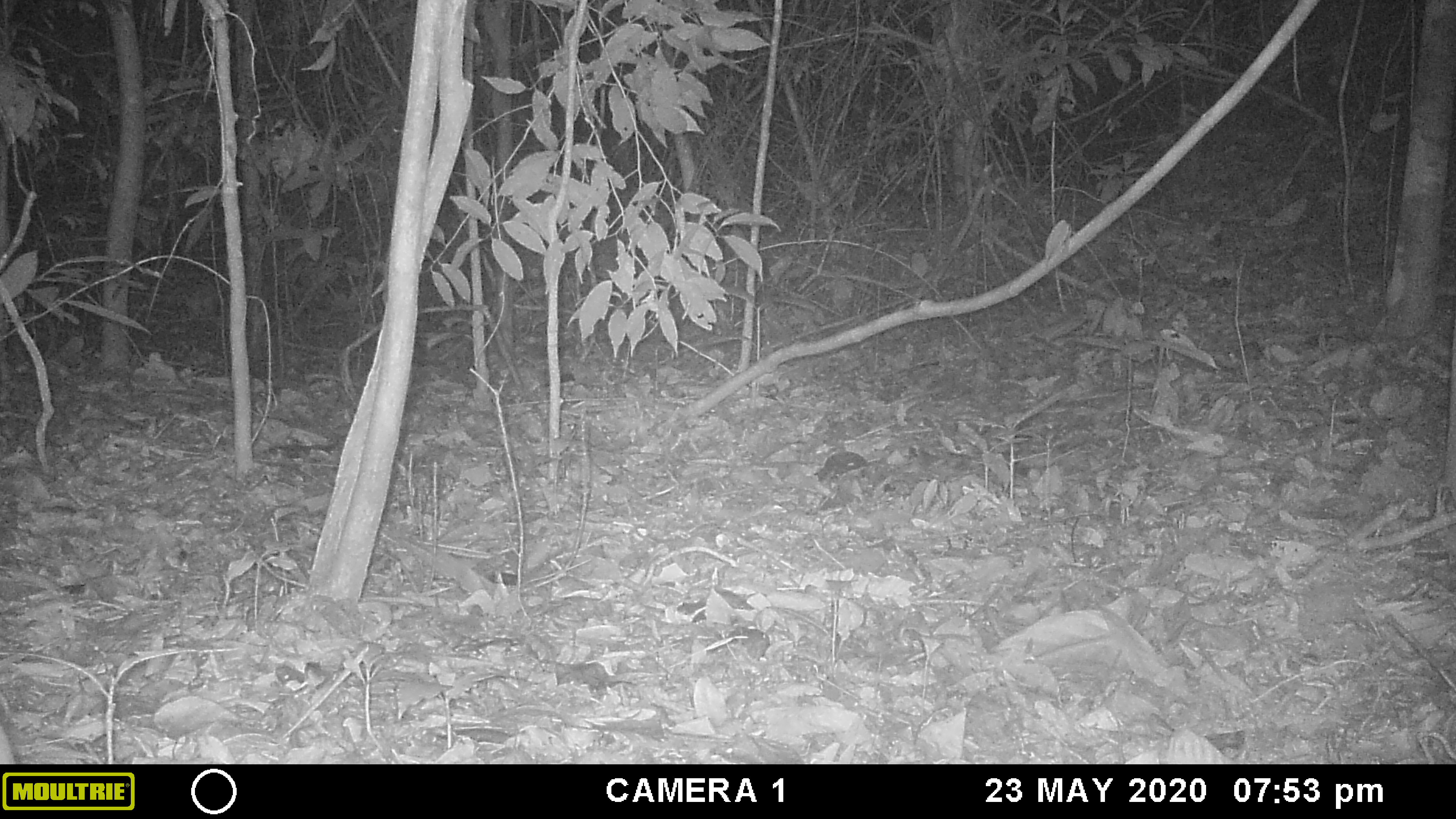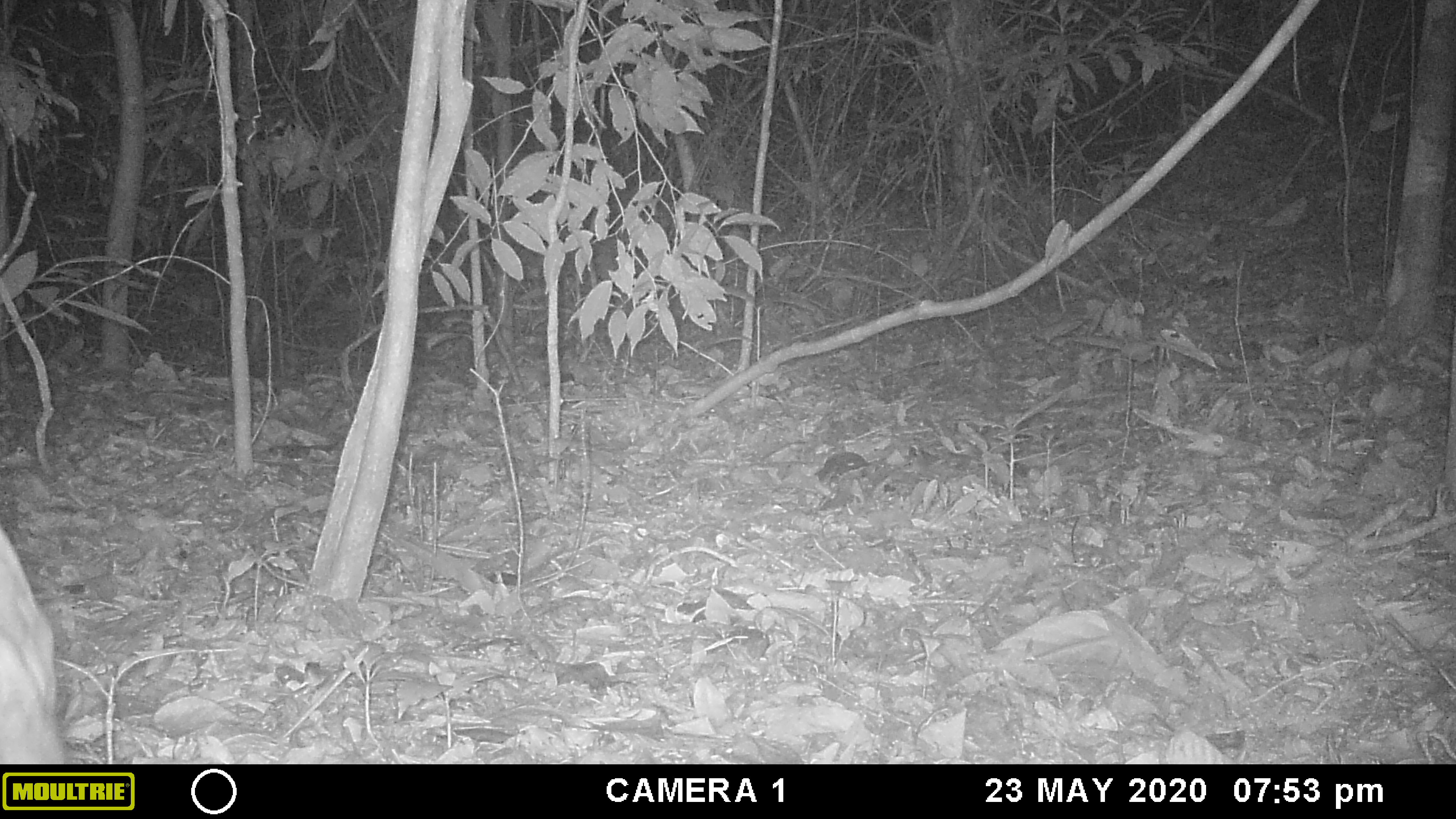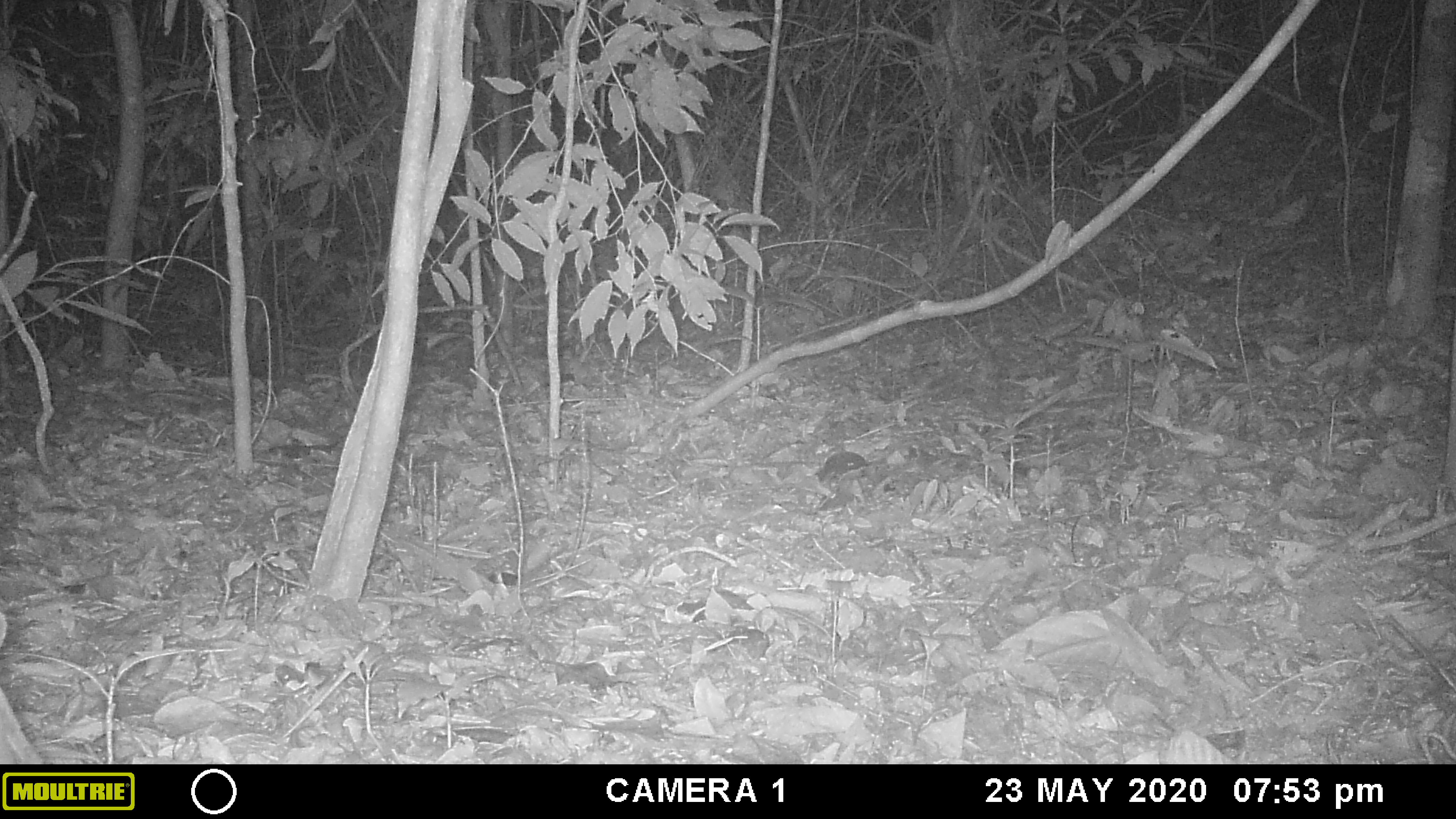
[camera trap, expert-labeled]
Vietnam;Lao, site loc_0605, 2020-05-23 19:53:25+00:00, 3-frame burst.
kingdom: Animalia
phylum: Chordata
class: Mammalia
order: Artiodactyla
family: Cervidae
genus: Muntiacus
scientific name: Muntiacus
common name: muntjacs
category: unidentified muntjac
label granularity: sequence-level